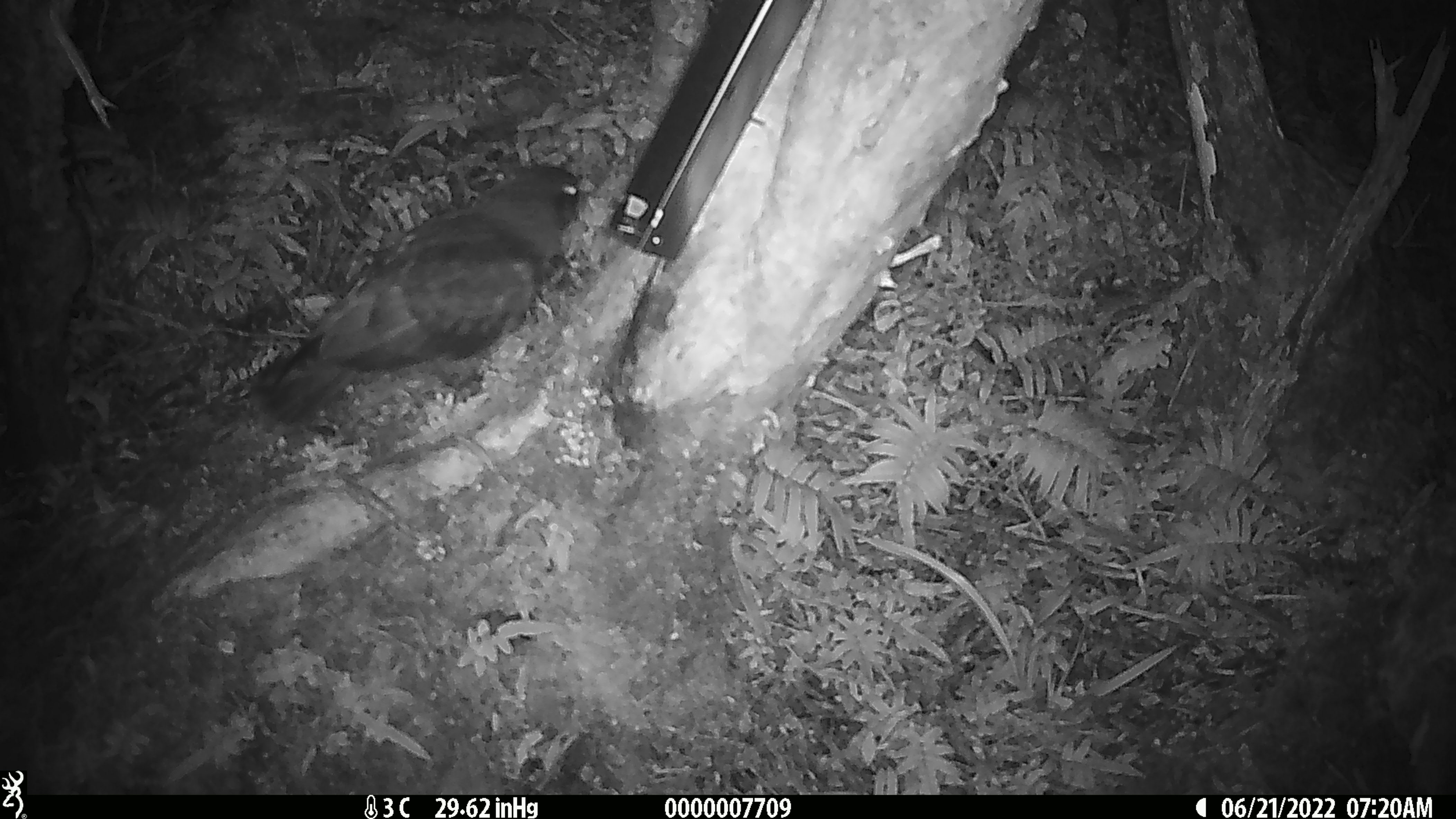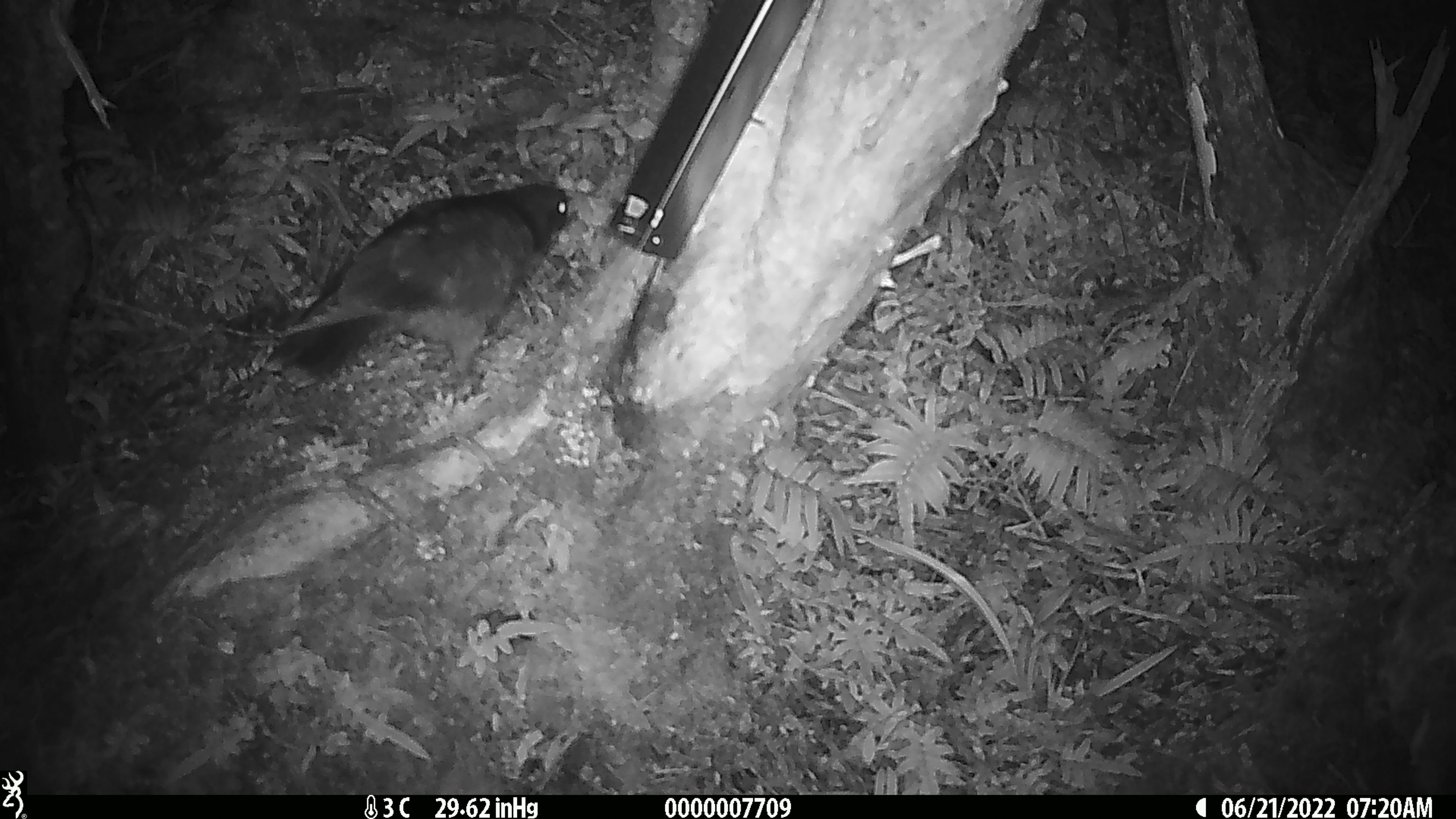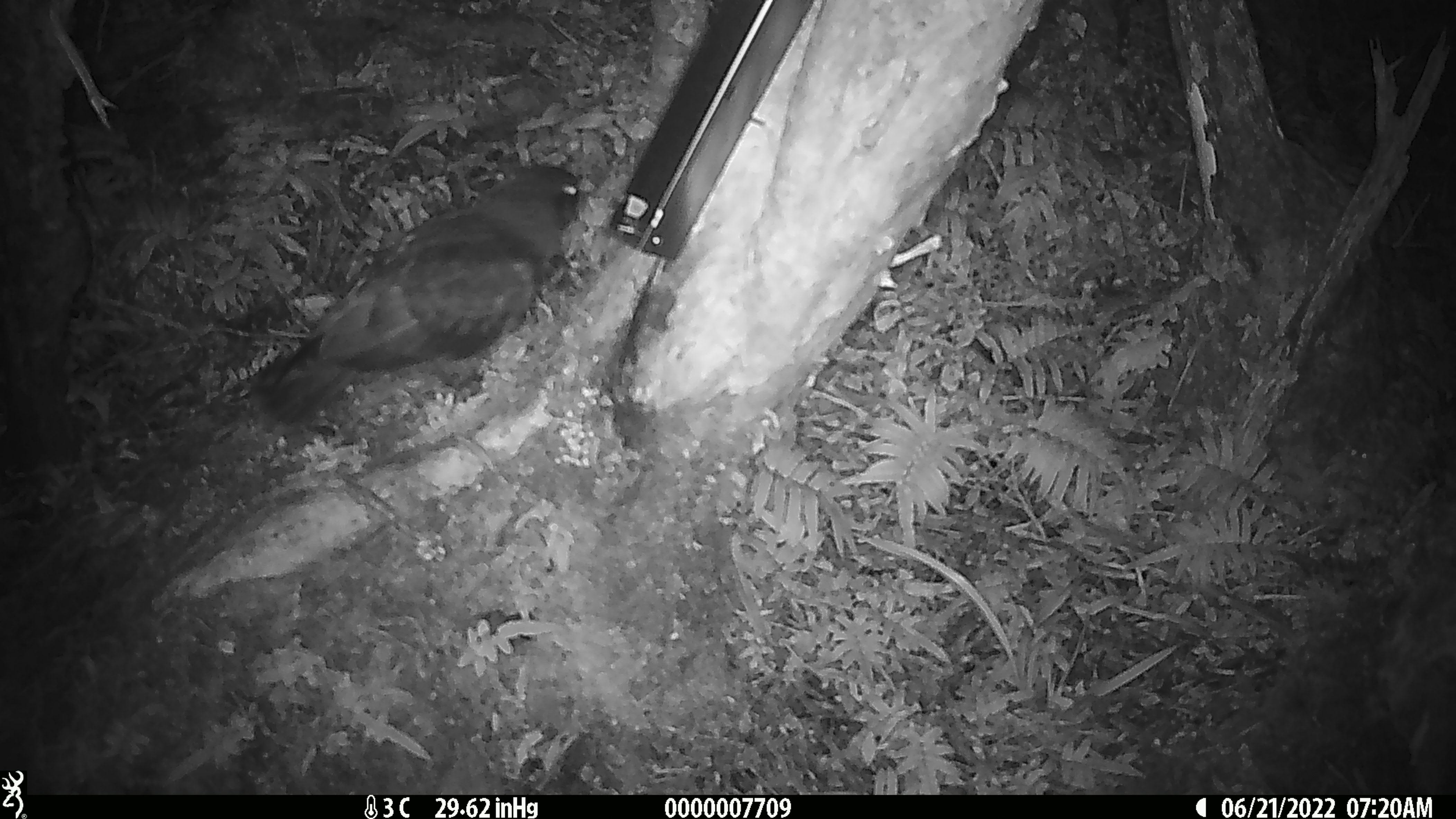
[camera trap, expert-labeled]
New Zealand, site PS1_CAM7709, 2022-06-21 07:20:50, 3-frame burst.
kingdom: Animalia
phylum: Chordata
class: Aves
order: Psittaciformes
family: Strigopidae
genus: Nestor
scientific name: Nestor notabilis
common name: kea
Kea (Nestor notabilis).